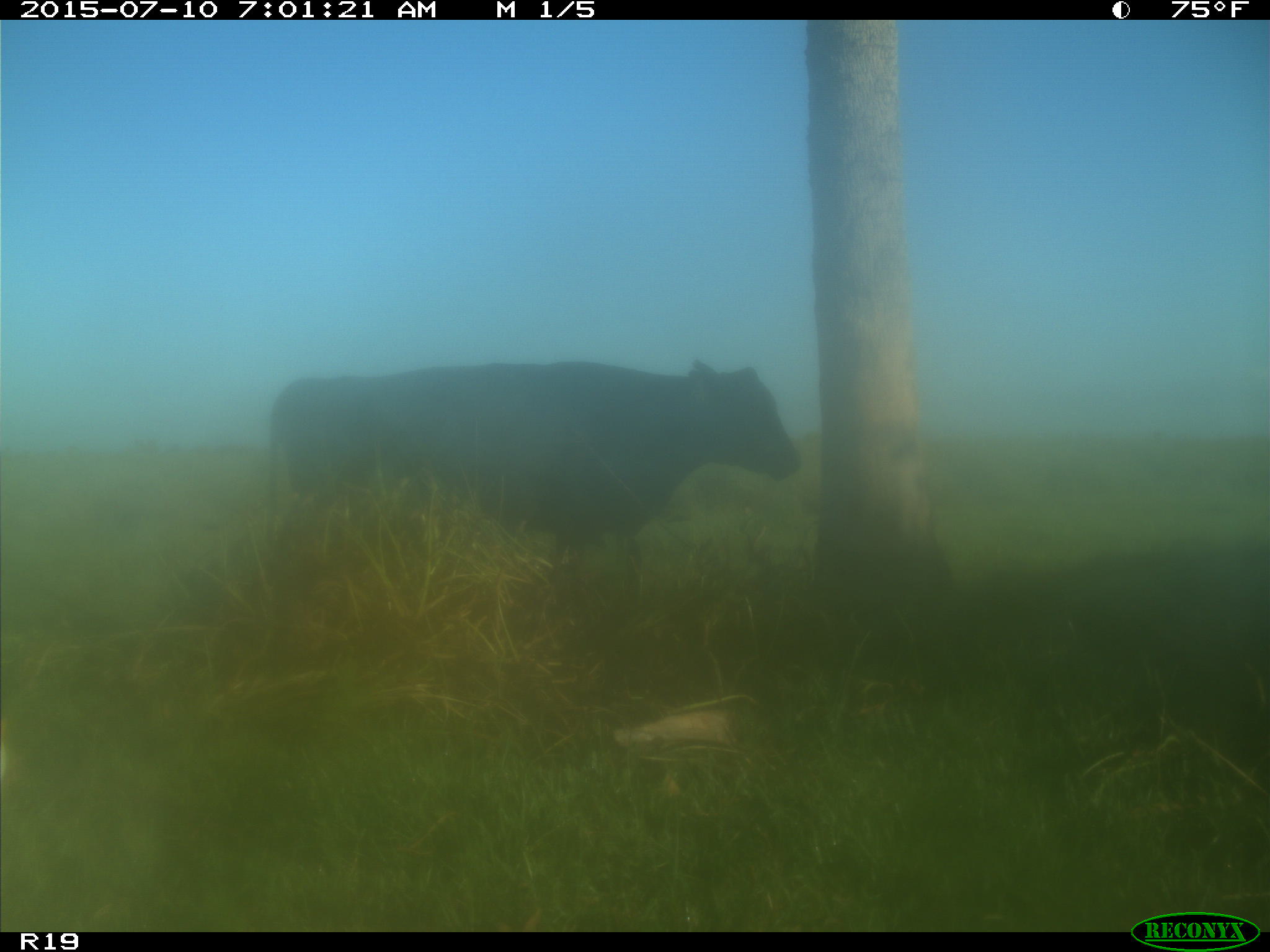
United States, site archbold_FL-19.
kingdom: Animalia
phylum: Chordata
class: Mammalia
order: Artiodactyla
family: Bovidae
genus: Bos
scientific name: Bos taurus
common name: domestic cow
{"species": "Bos taurus (domestic cow)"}